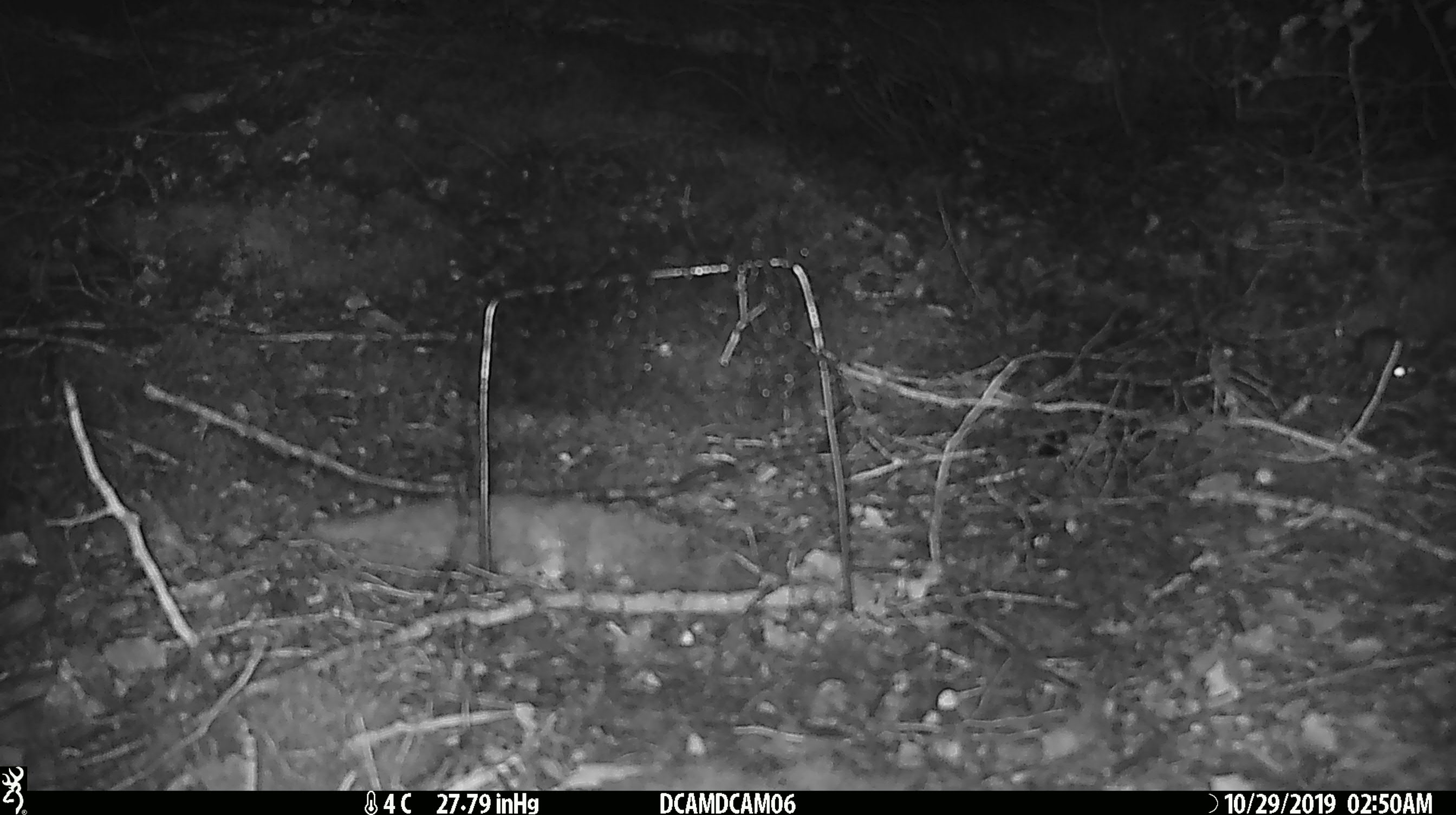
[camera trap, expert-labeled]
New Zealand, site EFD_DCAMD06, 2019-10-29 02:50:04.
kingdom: Animalia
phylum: Chordata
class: Mammalia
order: Rodentia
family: Muridae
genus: Mus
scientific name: Mus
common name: mouse